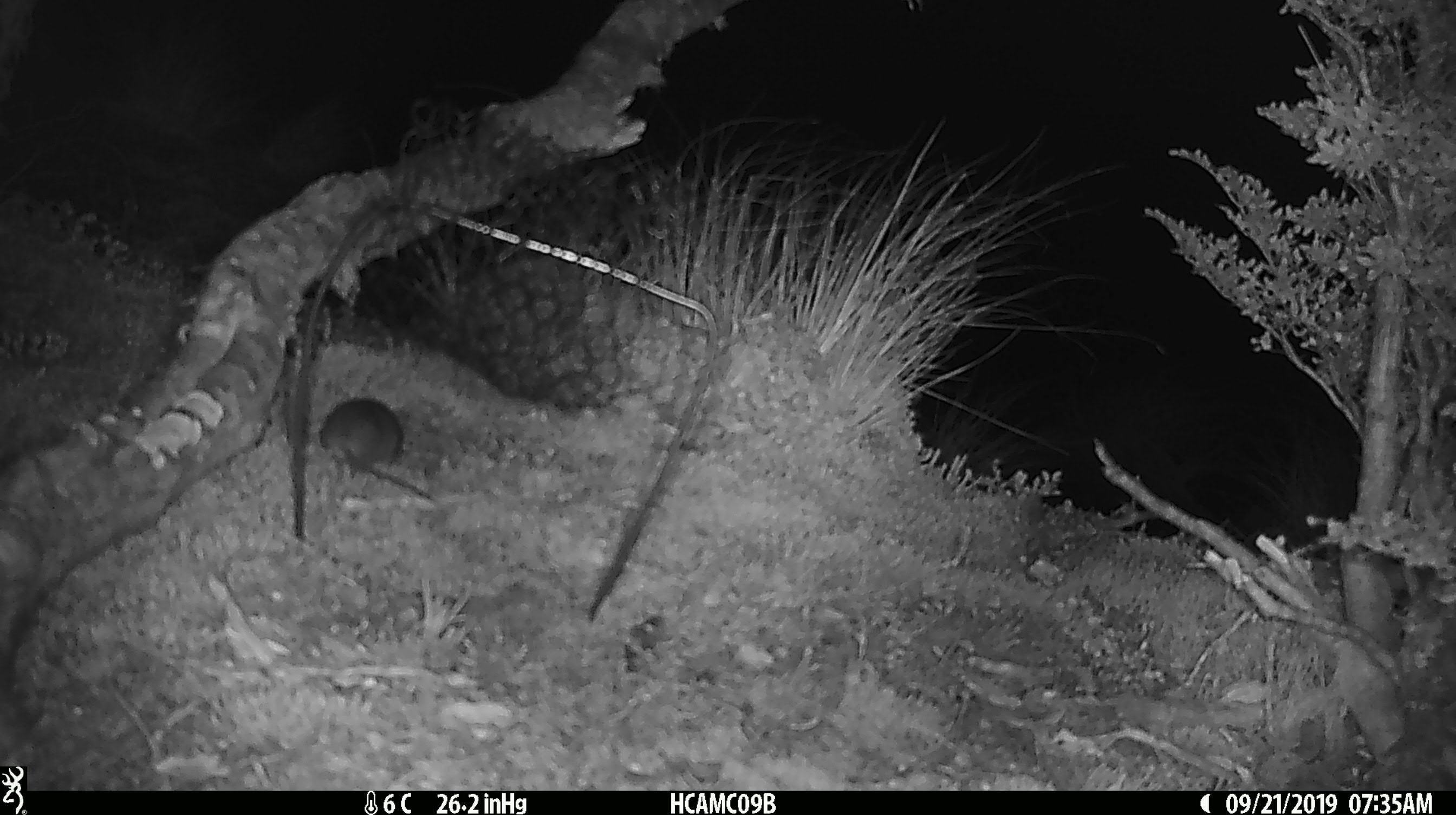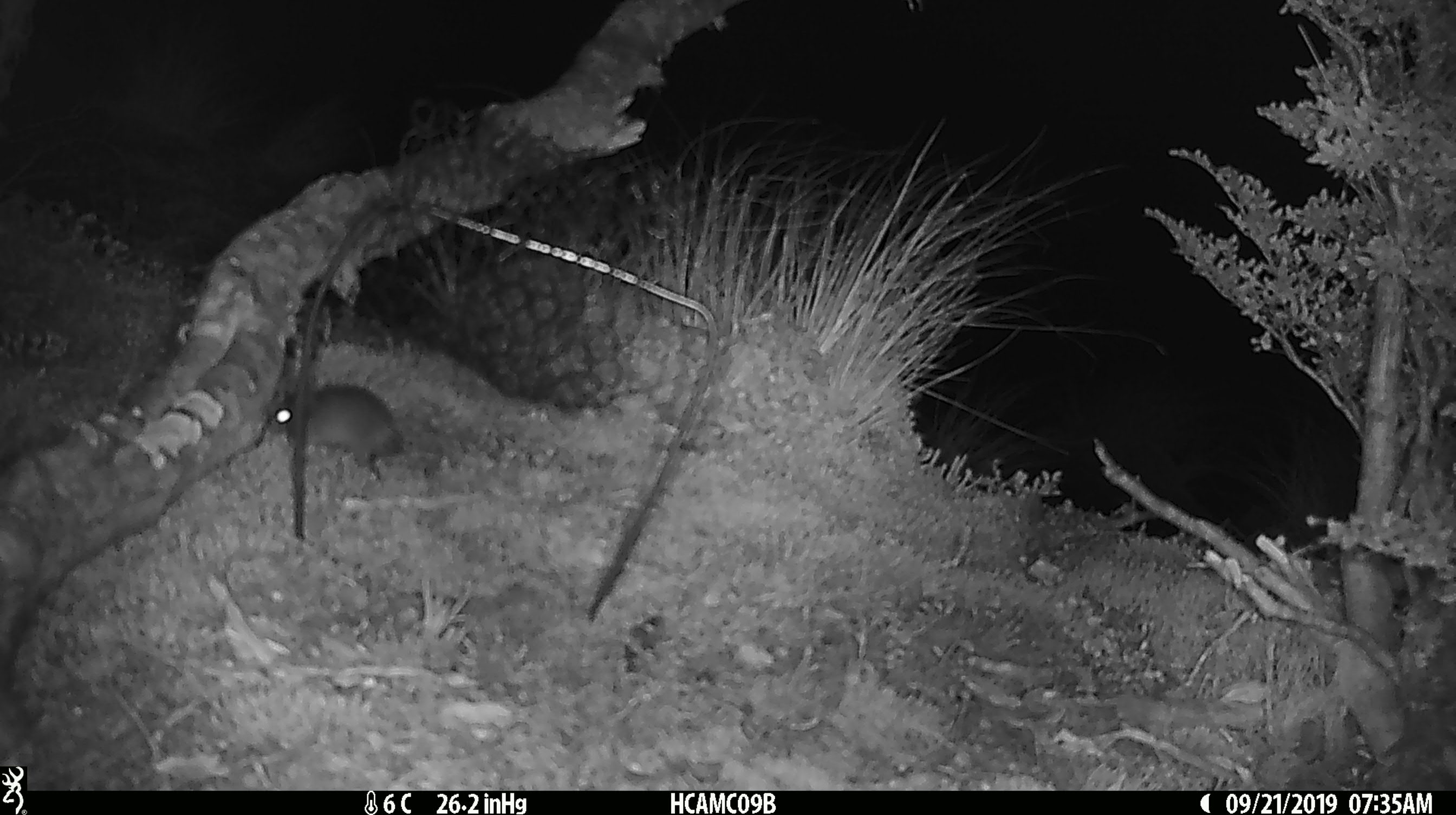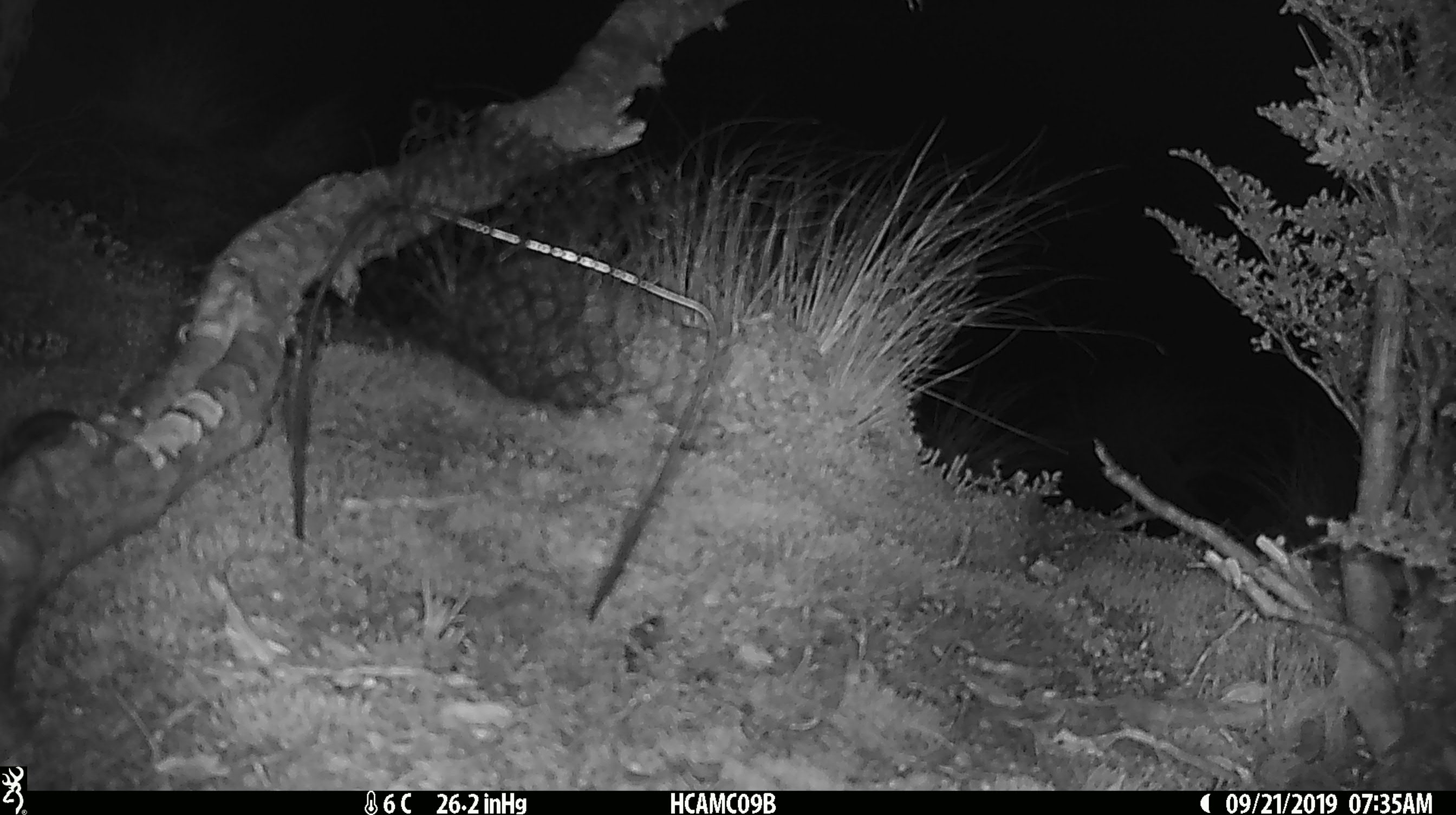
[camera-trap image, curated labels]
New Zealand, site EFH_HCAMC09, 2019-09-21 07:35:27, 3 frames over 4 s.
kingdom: Animalia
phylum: Chordata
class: Mammalia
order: Rodentia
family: Muridae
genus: Mus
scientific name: Mus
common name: mouse